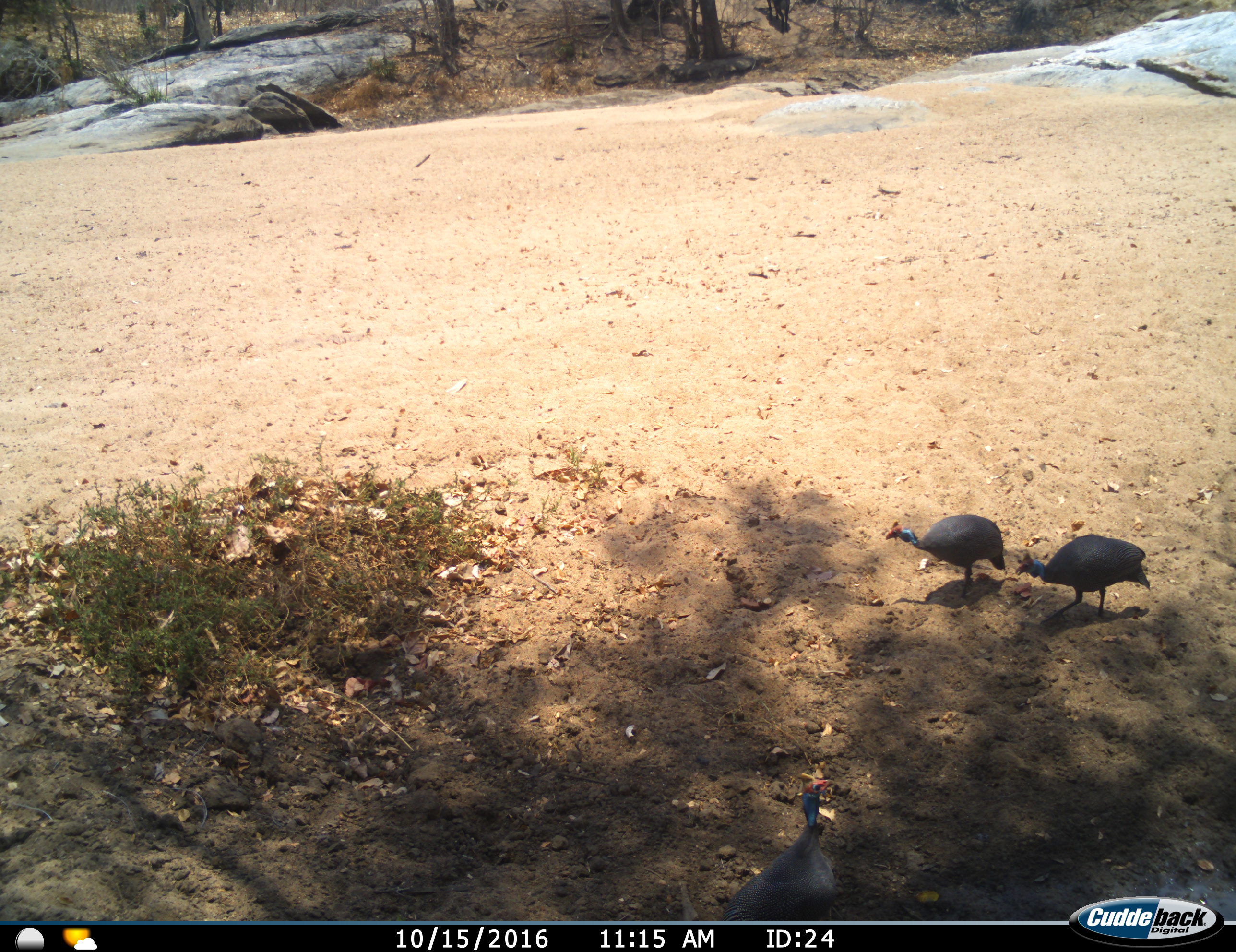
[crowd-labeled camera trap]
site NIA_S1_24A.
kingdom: Animalia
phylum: Chordata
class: Aves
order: Galliformes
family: Numididae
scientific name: Numididae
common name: guineafowl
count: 3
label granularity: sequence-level